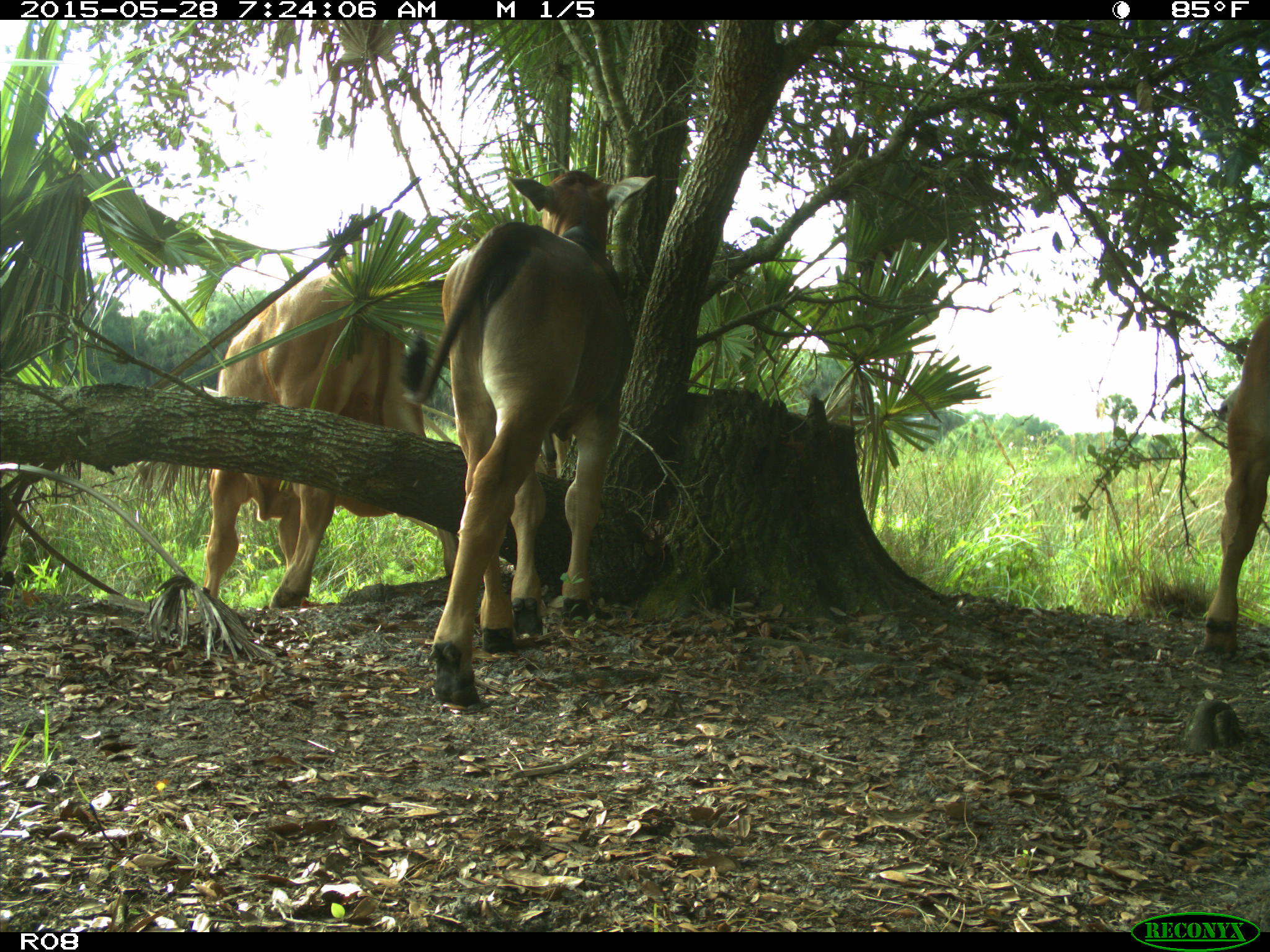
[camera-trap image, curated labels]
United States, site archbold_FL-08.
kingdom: Animalia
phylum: Chordata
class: Mammalia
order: Artiodactyla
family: Bovidae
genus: Bos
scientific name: Bos taurus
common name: domestic cow